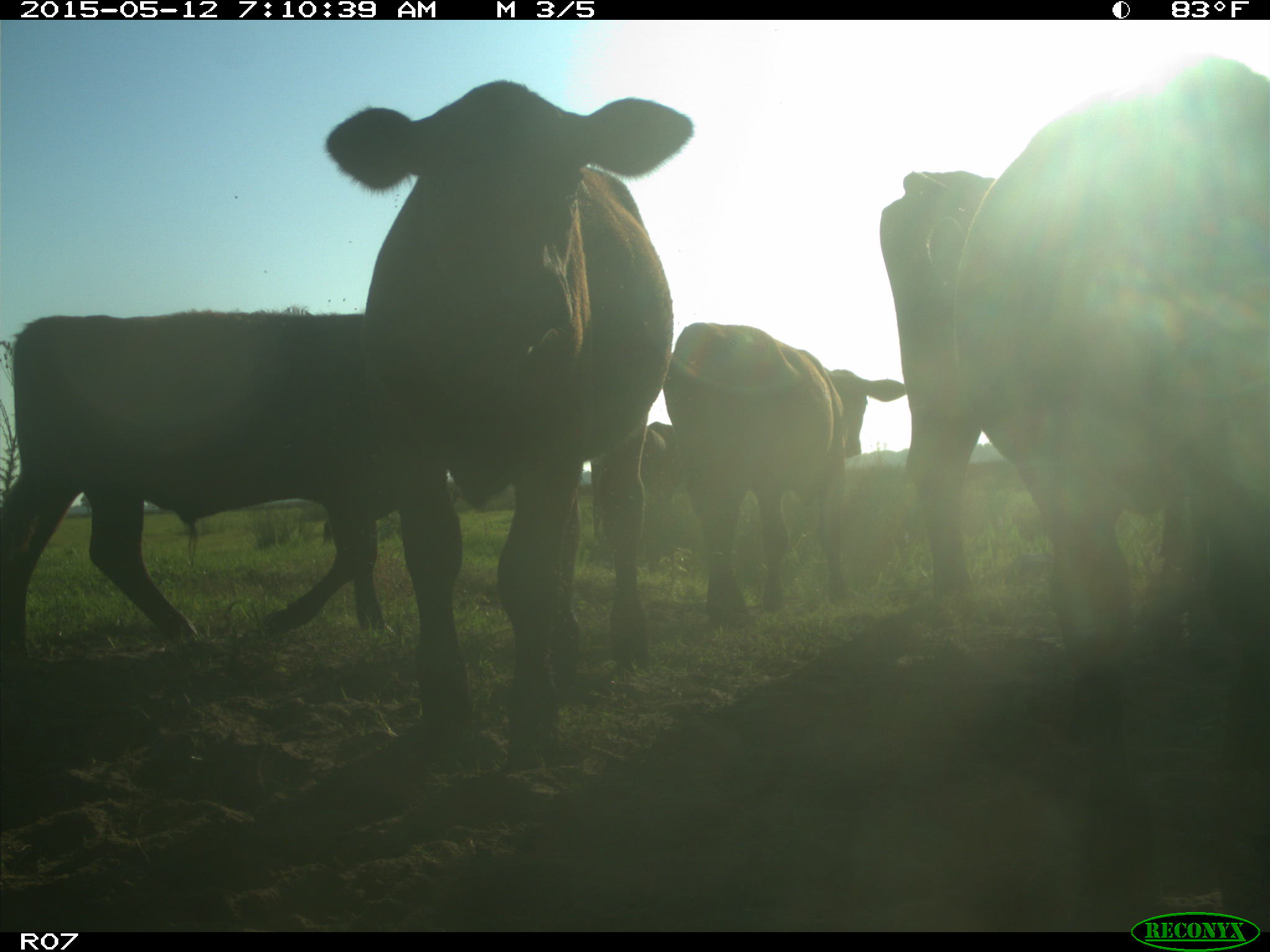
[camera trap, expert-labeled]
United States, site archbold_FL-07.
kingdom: Animalia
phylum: Chordata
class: Mammalia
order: Artiodactyla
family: Bovidae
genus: Bos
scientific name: Bos taurus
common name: domestic cow